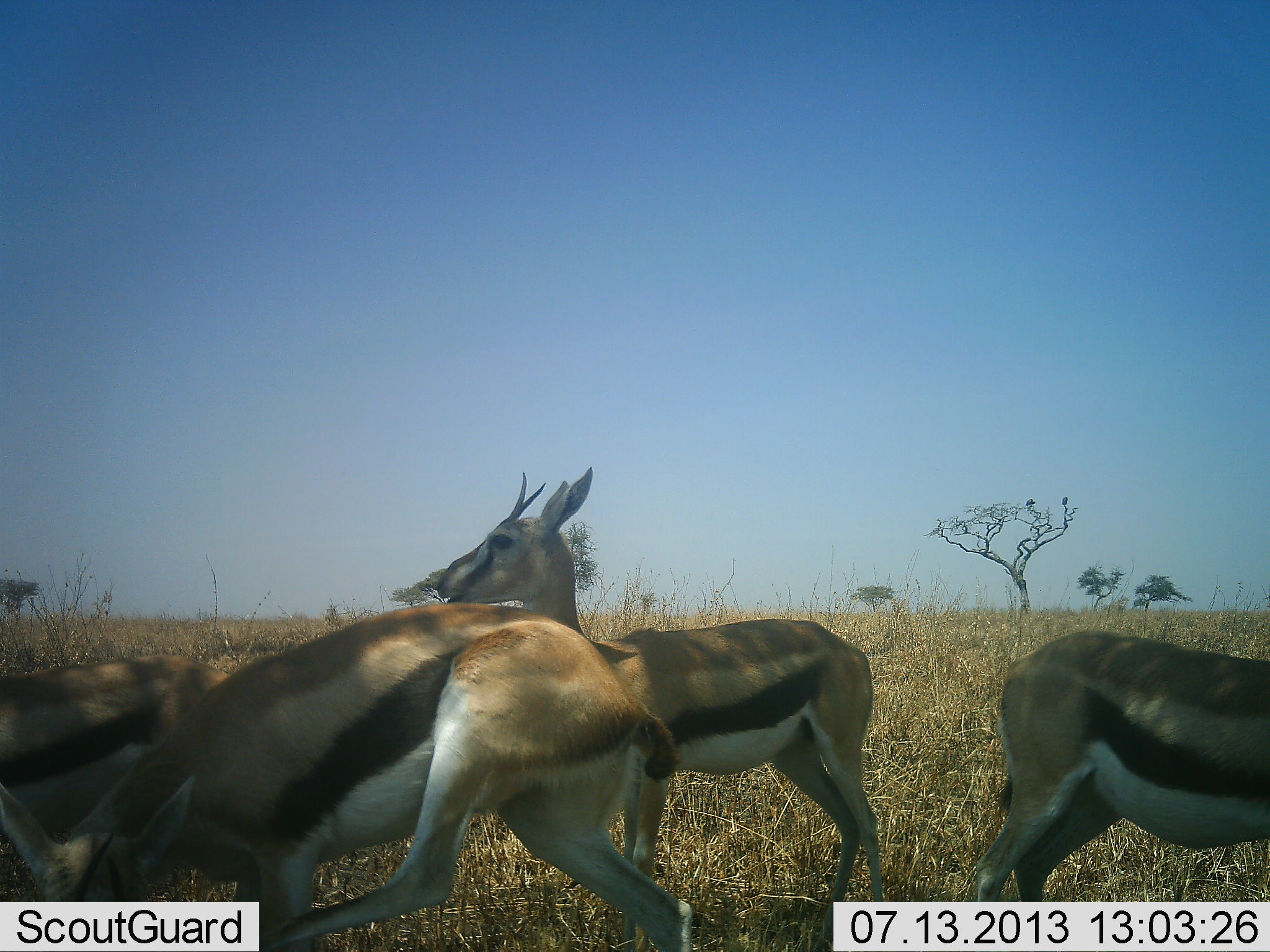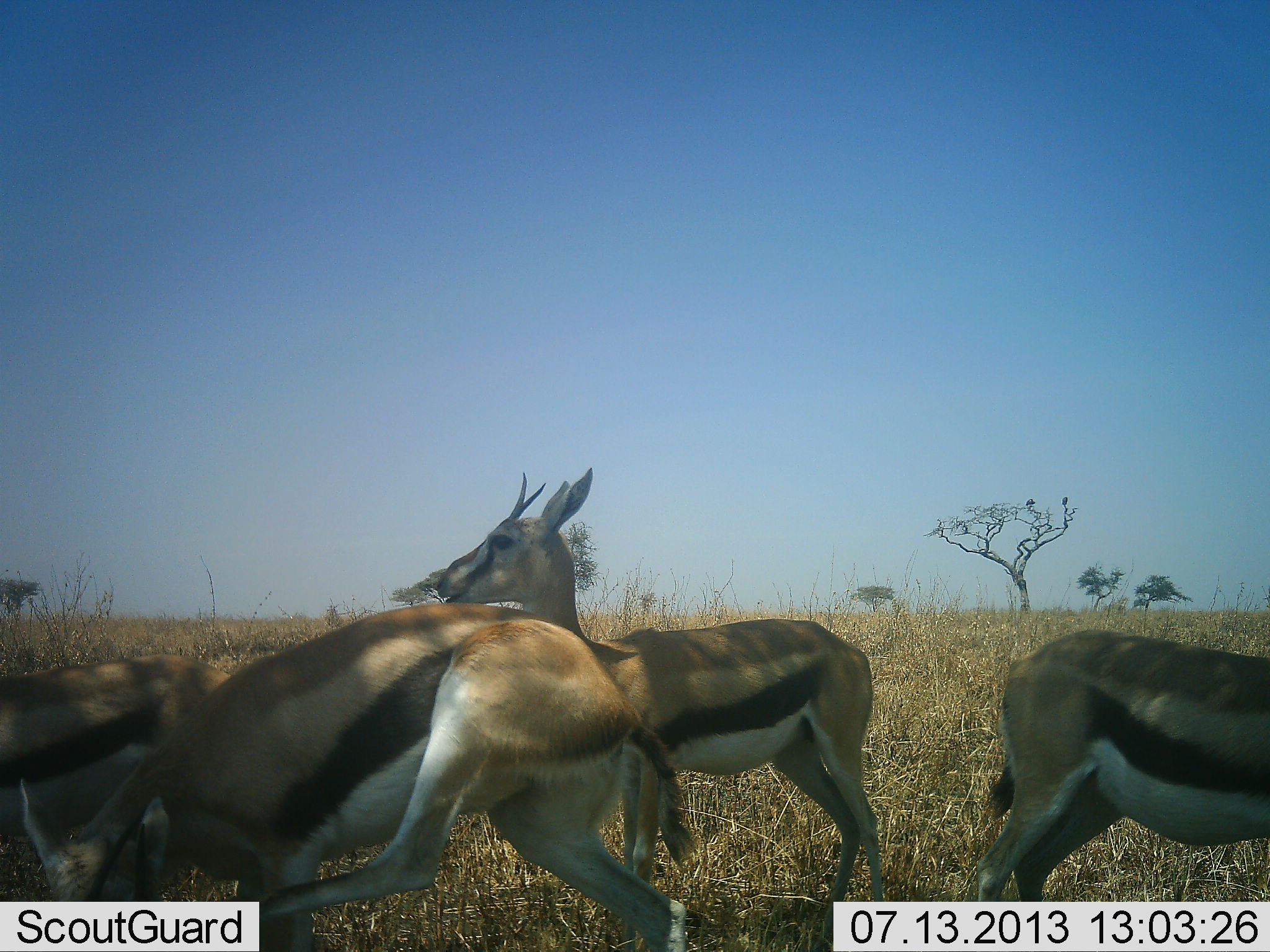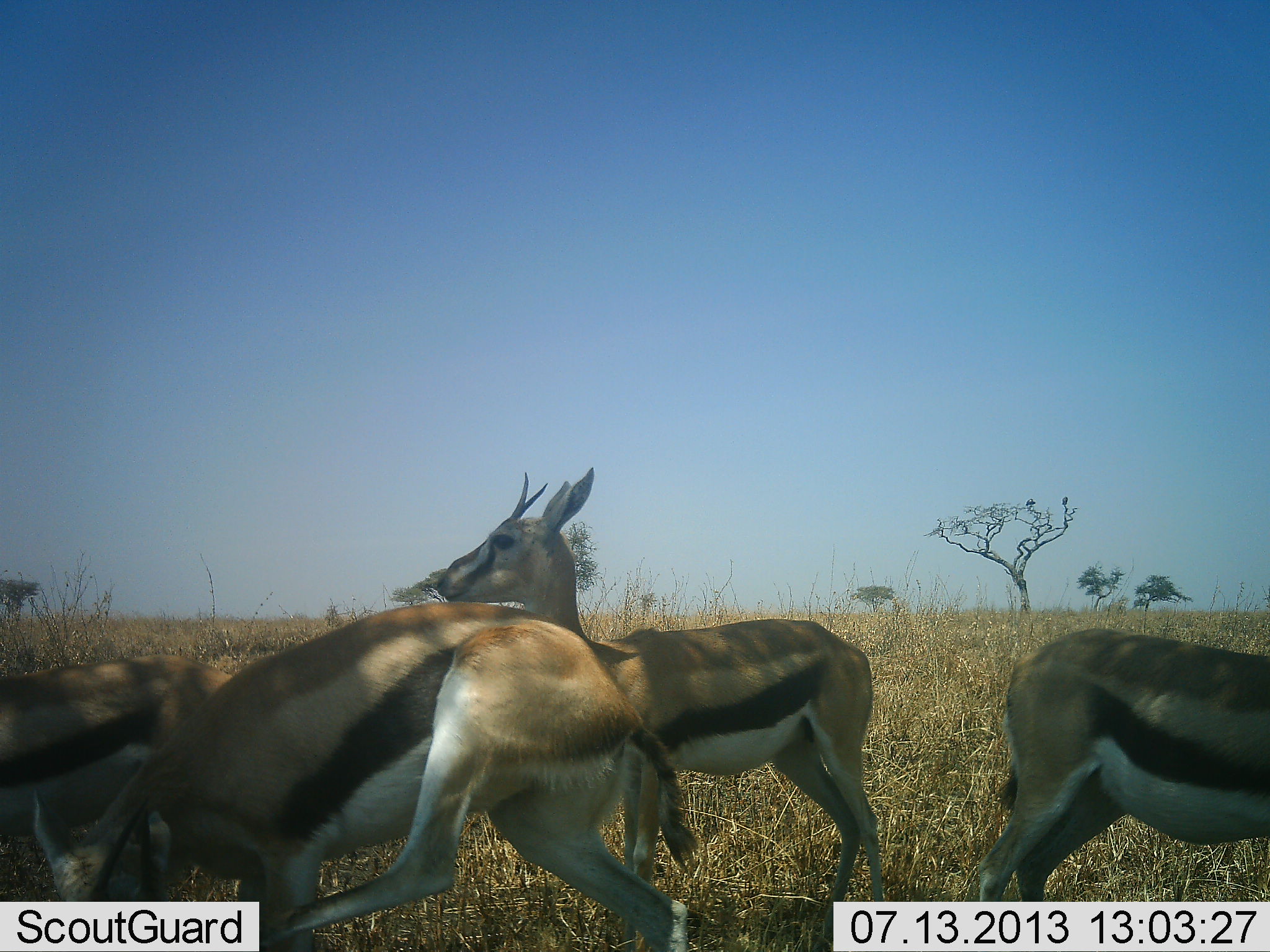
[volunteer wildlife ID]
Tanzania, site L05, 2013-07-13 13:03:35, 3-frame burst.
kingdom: Animalia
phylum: Chordata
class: Mammalia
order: Artiodactyla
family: Bovidae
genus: Eudorcas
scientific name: Eudorcas thomsonii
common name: thomson's gazelle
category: gazellethomsons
Gazellethomsons (thomson's gazelle) (Eudorcas thomsonii), count 4. Behavior (volunteer vote fractions): standing 73%, resting 9%, moving 9%, interacting 0%. Young present (vote fraction): 0%. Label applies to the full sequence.